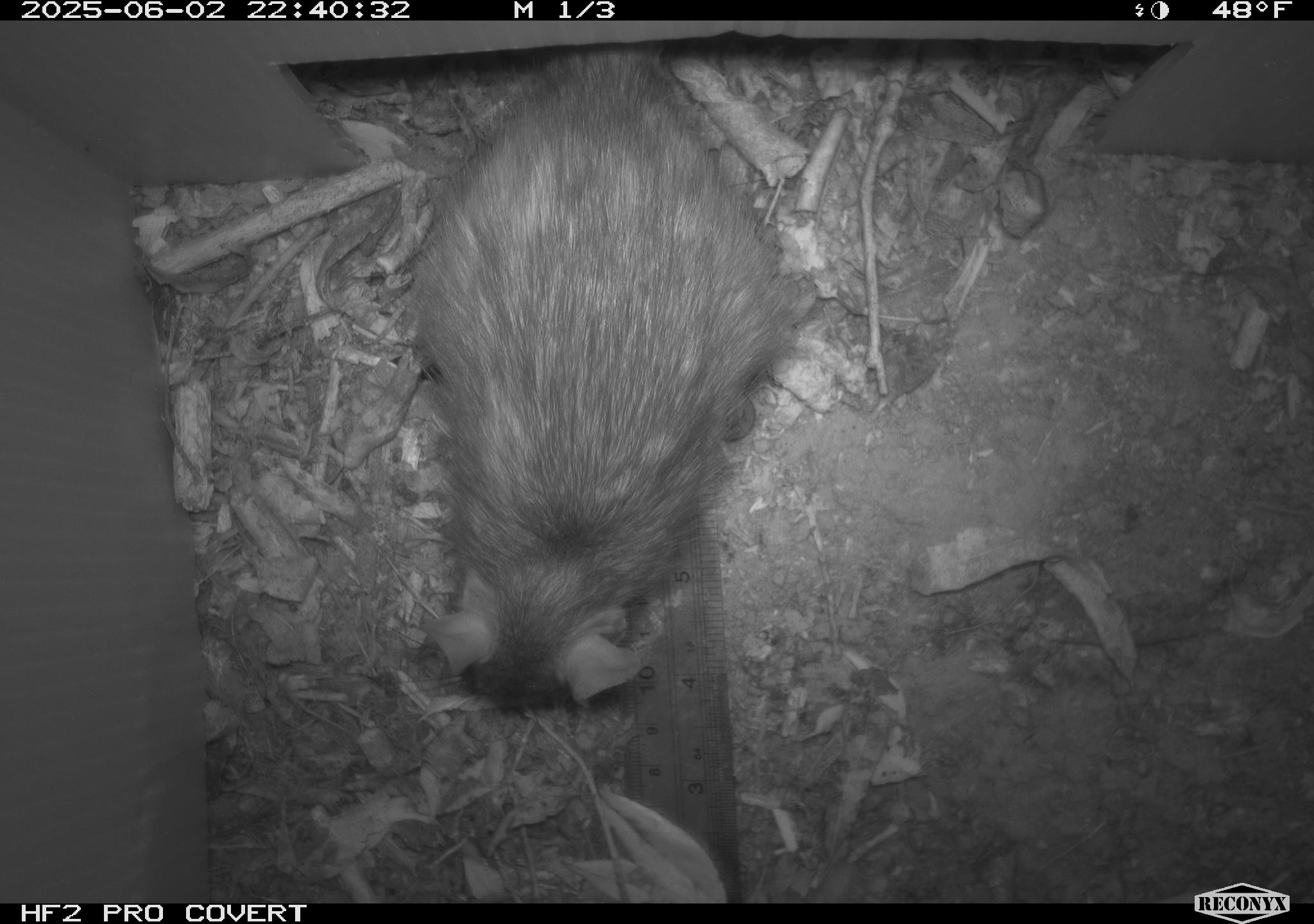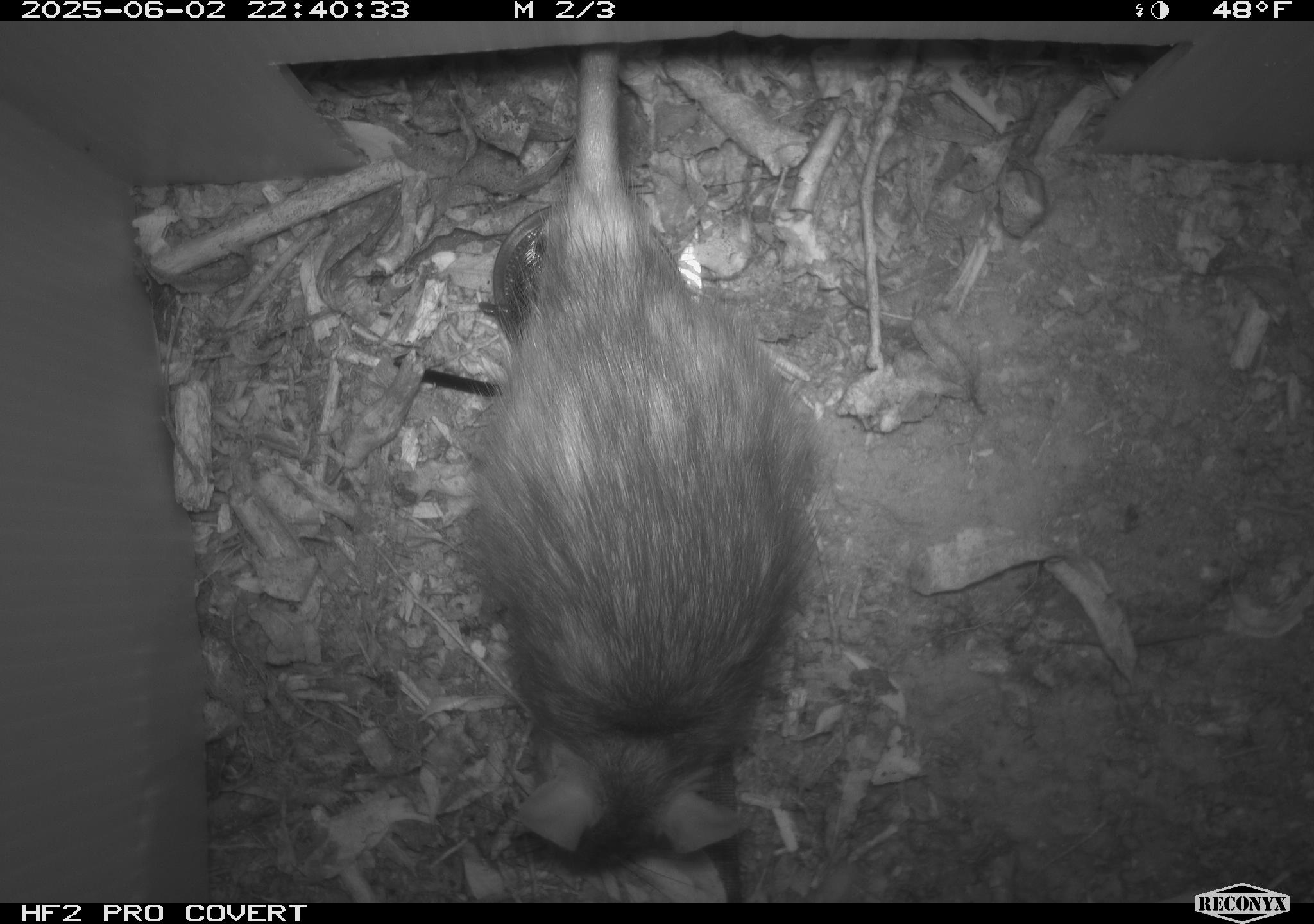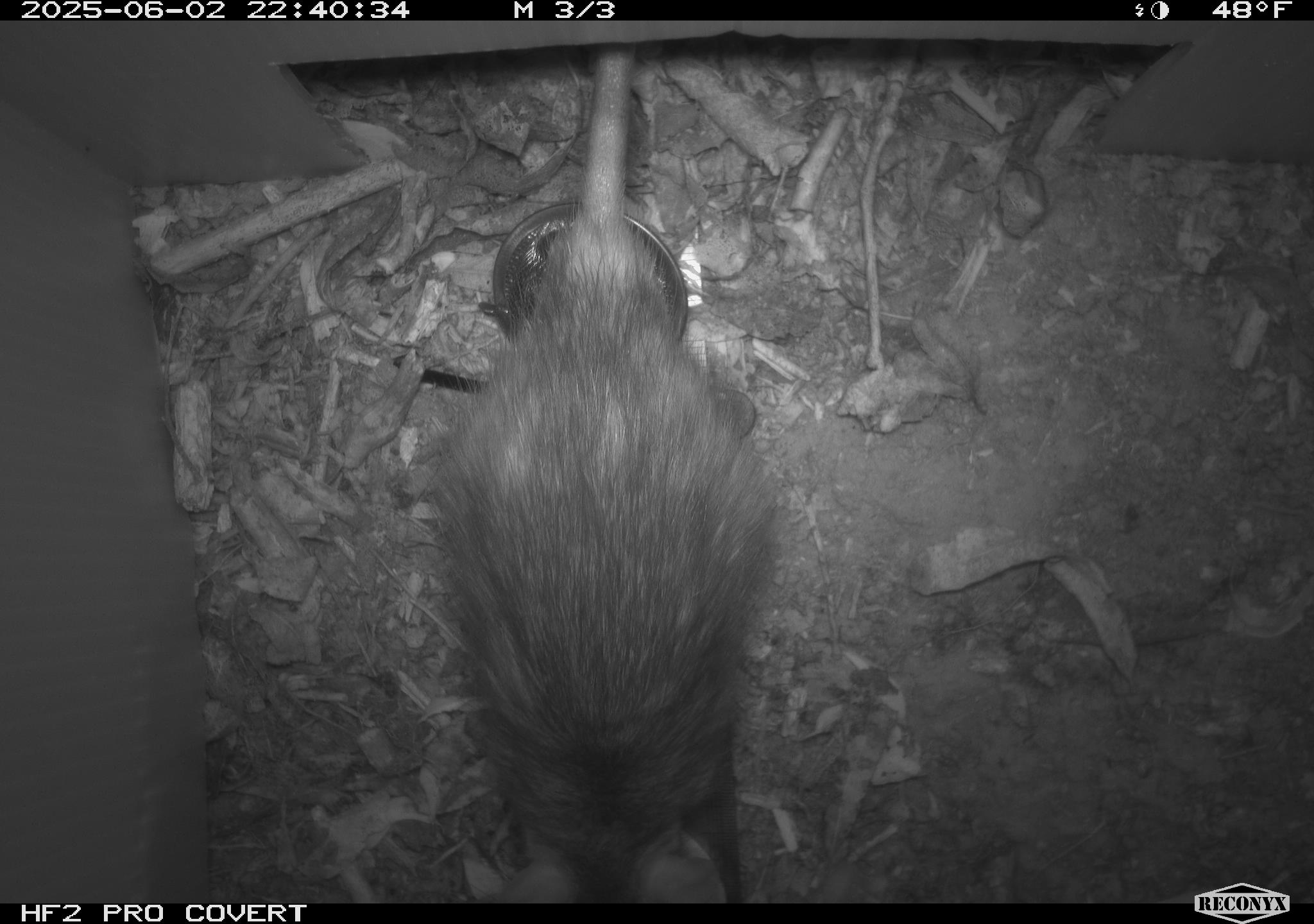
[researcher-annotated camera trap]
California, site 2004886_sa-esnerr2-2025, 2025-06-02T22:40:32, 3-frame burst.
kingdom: Animalia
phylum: Chordata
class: Mammalia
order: Rodentia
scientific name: Rodentia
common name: rodent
Rodent (Rodentia).